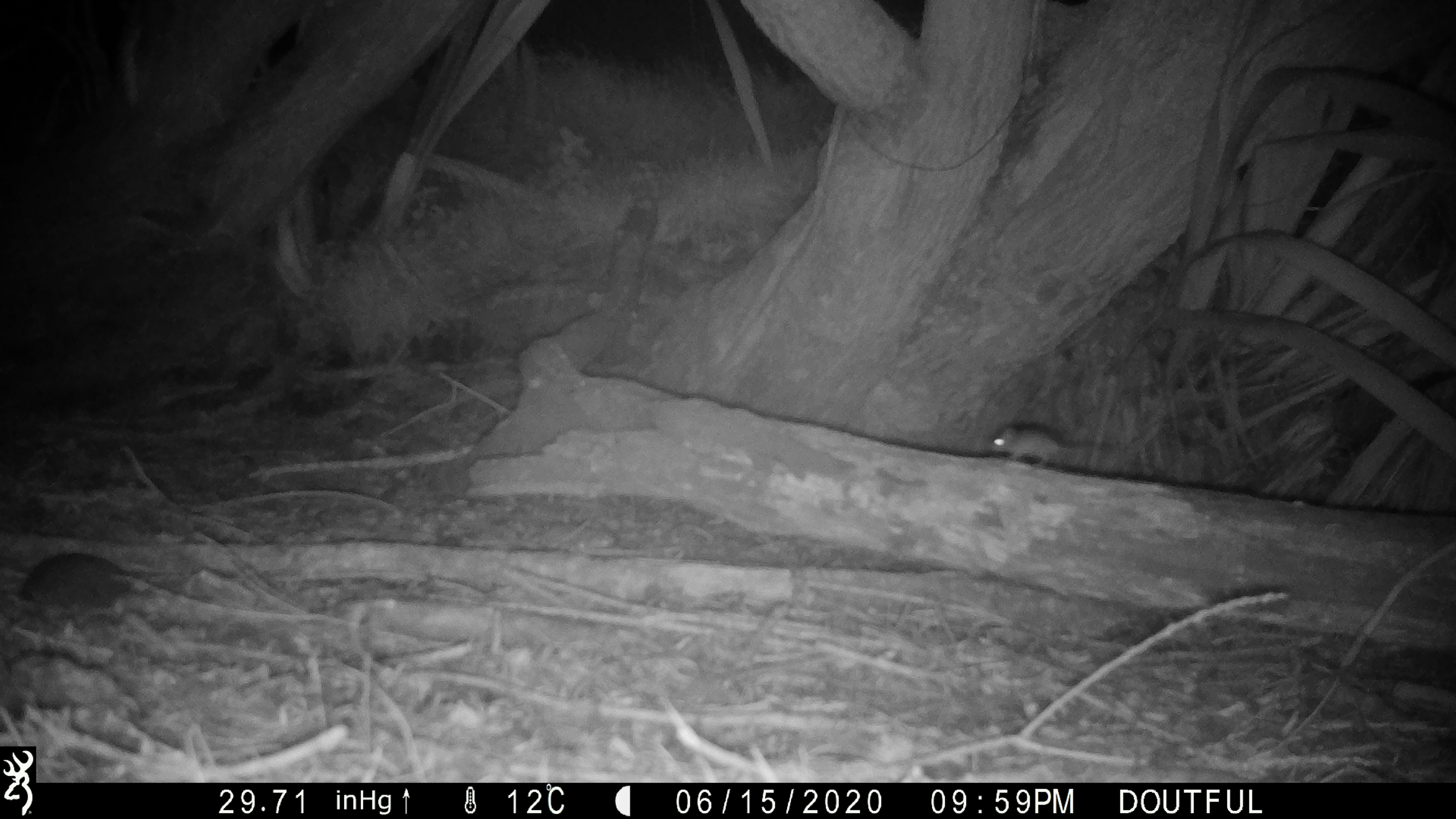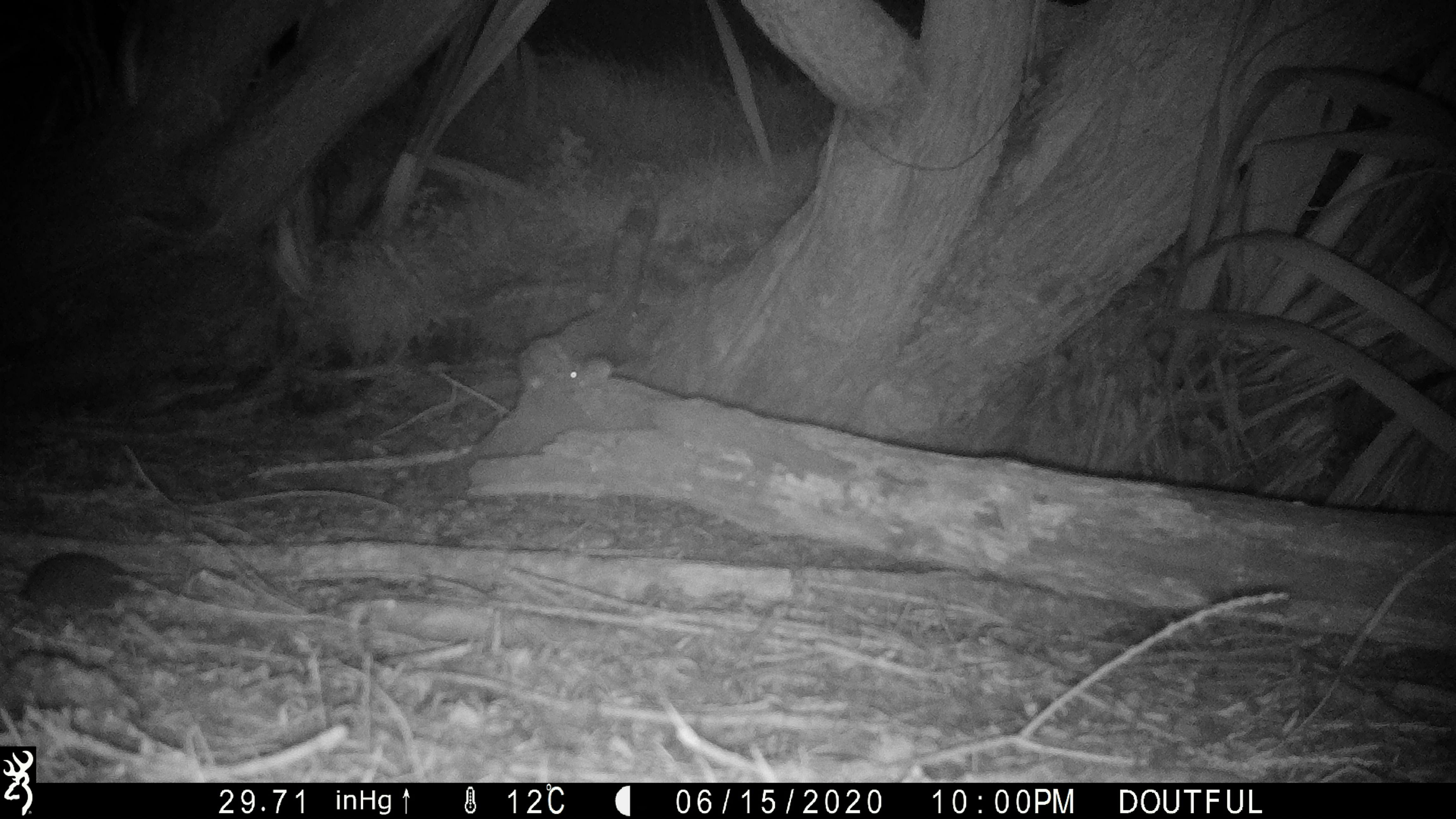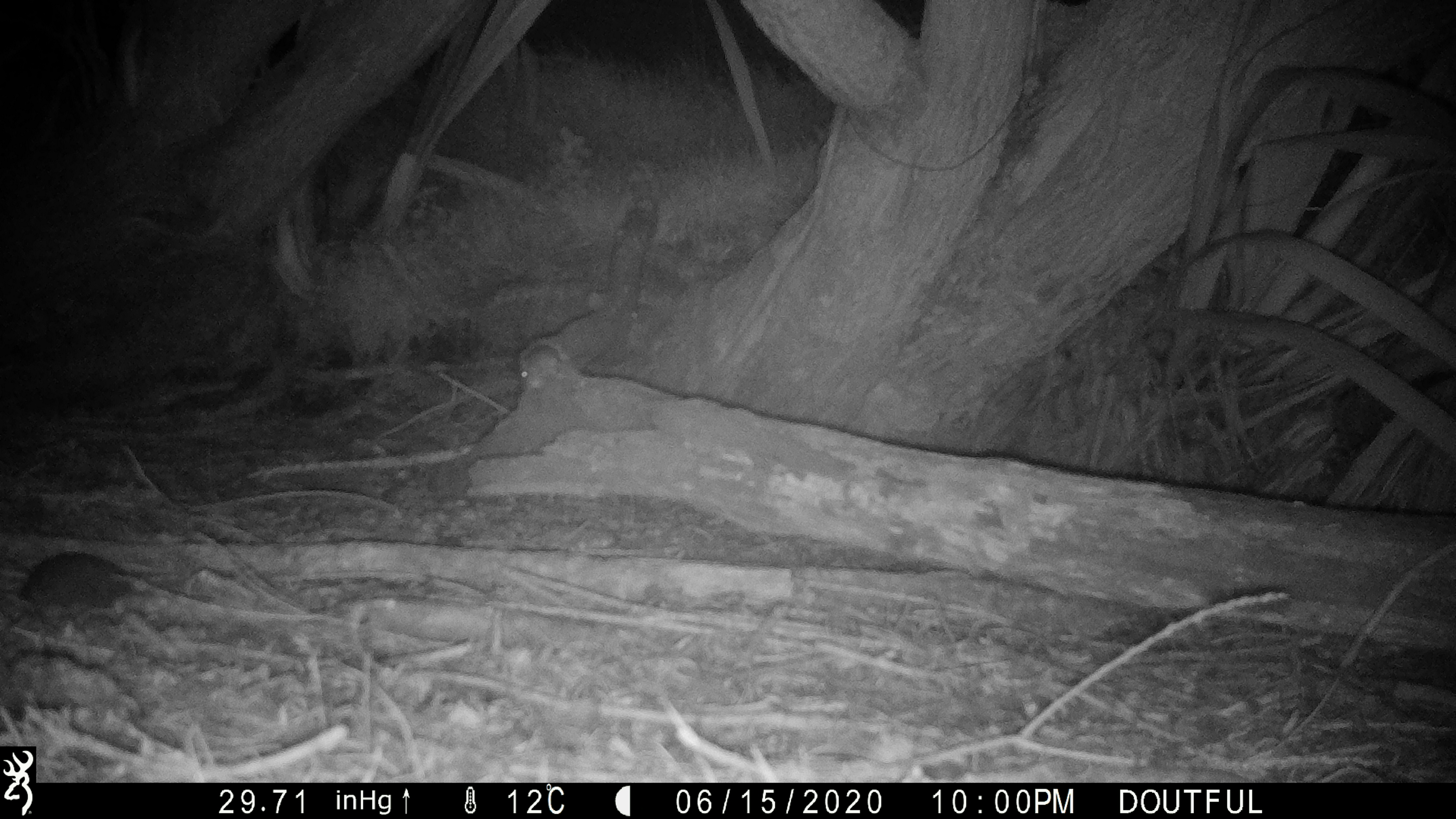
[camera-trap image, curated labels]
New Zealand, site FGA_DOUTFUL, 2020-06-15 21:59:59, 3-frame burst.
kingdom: Animalia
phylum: Chordata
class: Mammalia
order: Rodentia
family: Muridae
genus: Mus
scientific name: Mus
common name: mouse